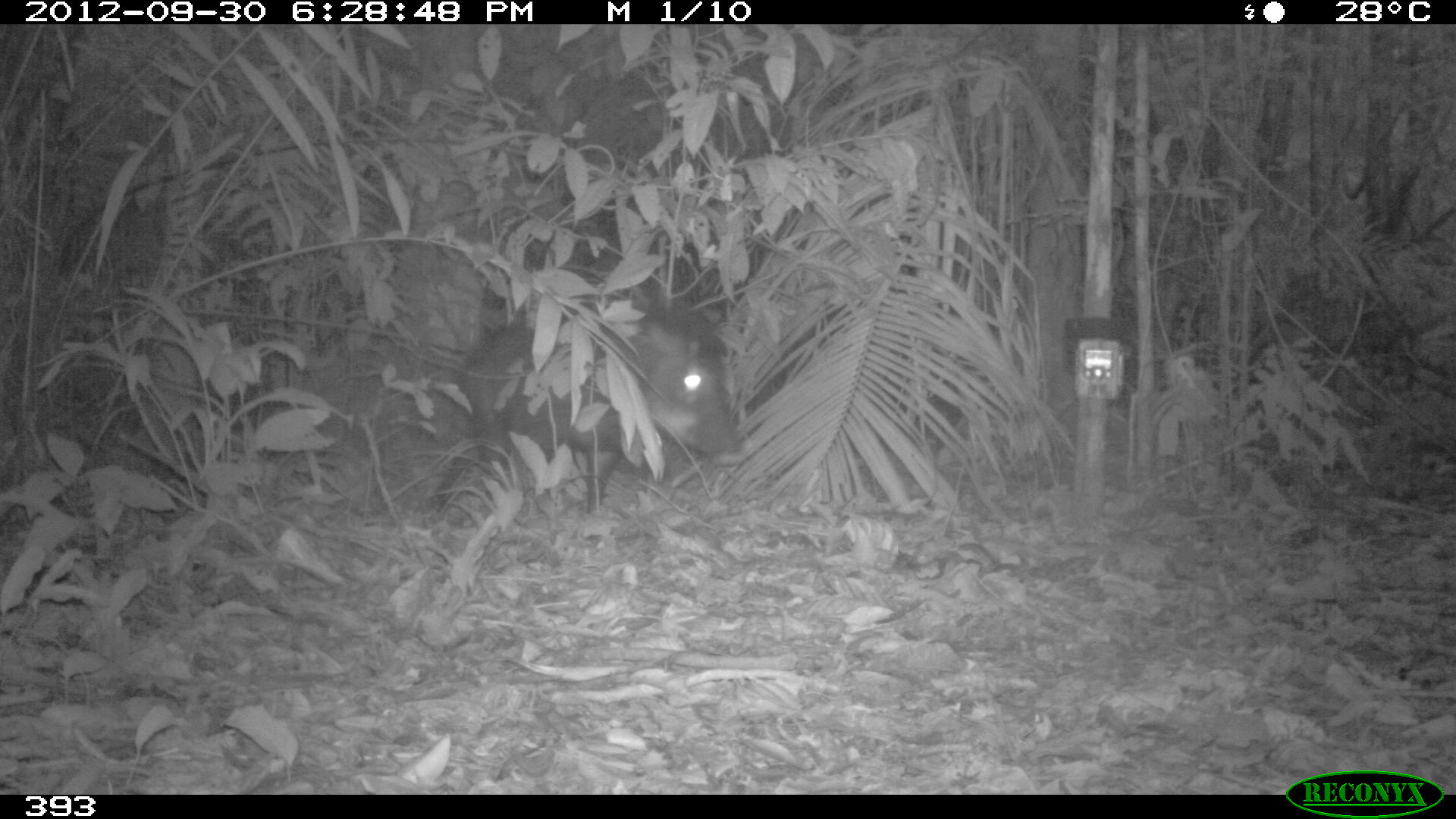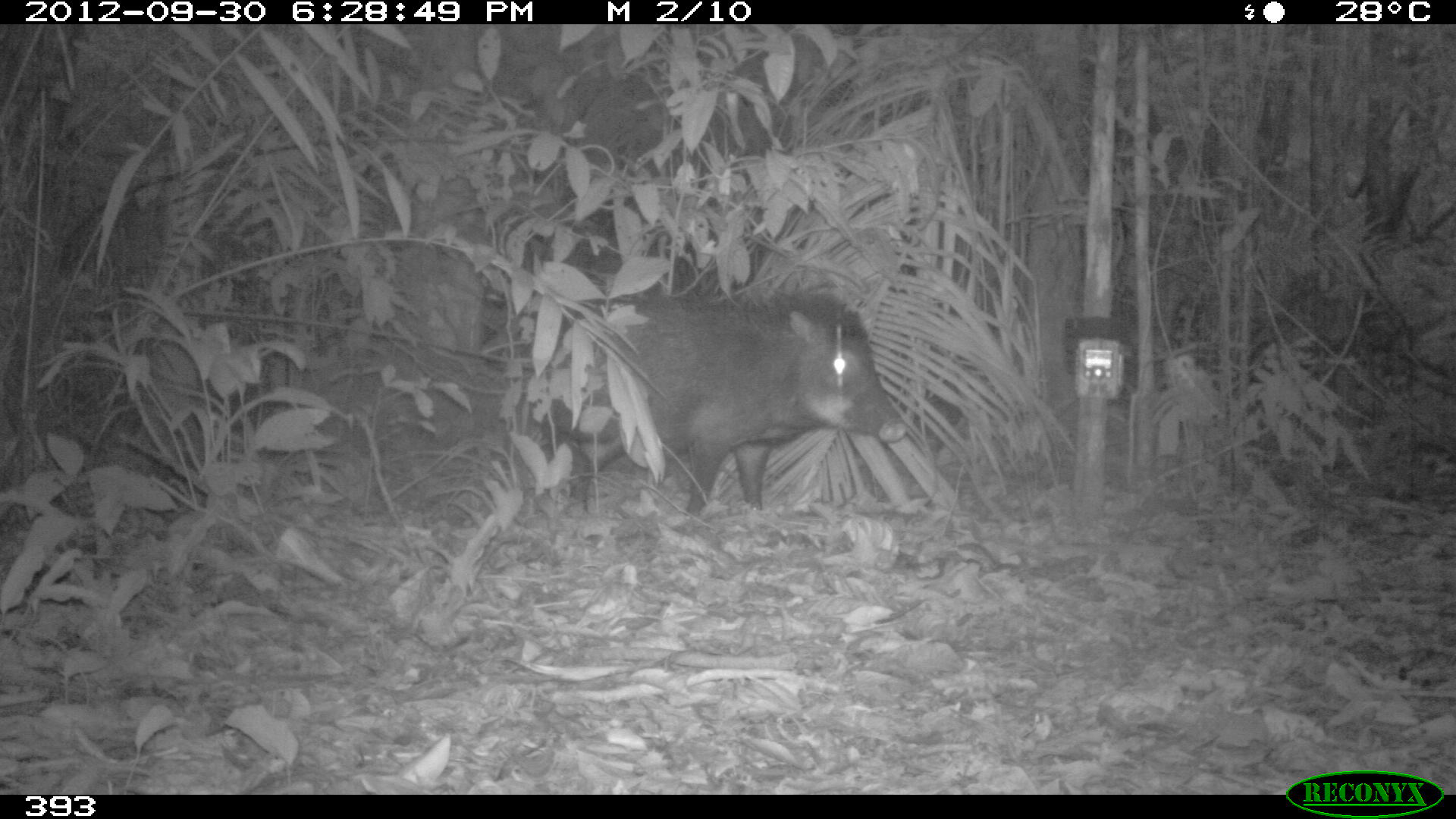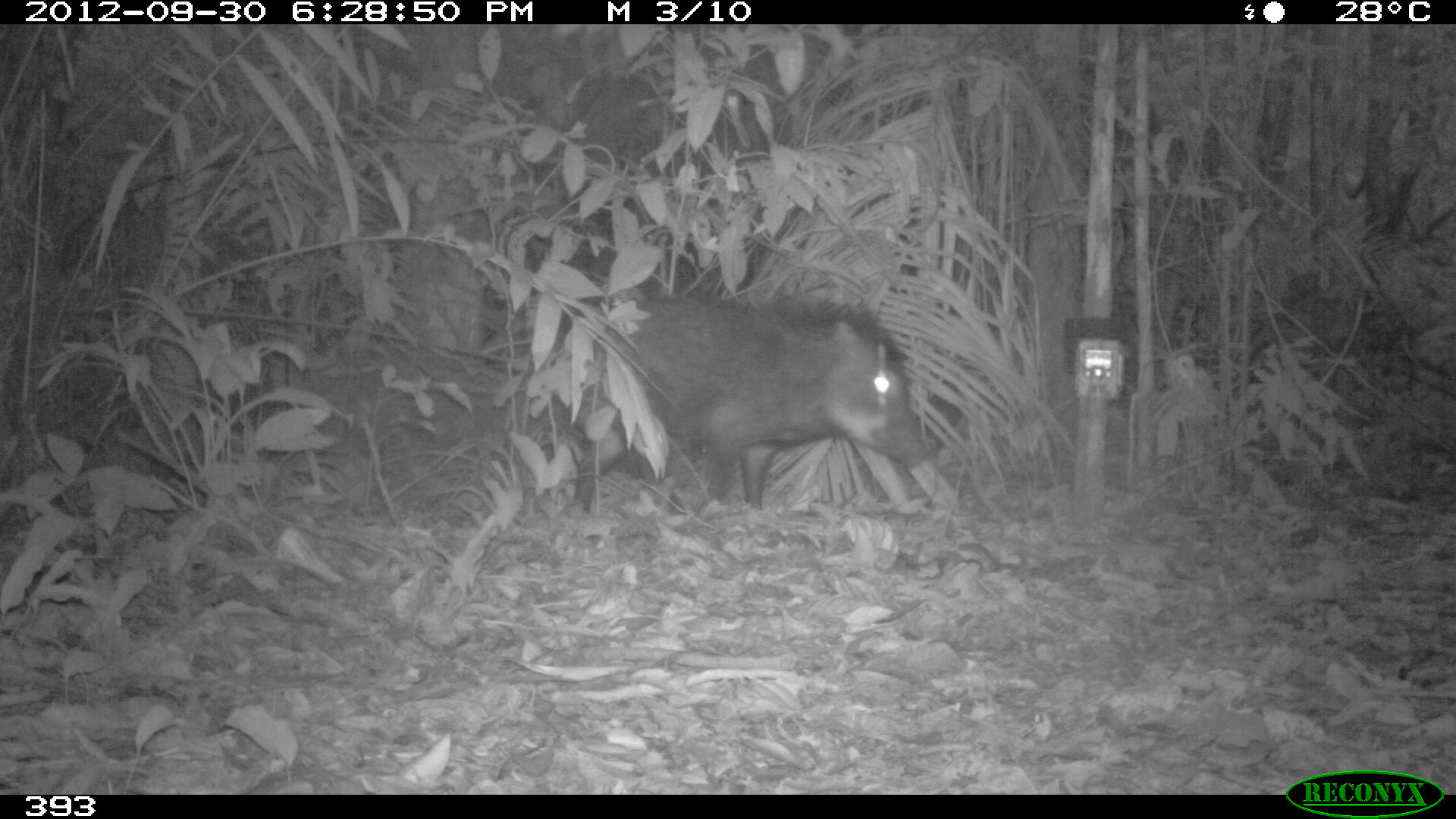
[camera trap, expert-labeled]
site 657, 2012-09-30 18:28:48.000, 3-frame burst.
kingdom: Animalia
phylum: Chordata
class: Mammalia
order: Artiodactyla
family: Tayassuidae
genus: Tayassu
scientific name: Tayassu pecari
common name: white-lipped peccary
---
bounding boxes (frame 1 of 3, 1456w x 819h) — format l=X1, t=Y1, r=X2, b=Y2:
tayassu pecari: l=426, t=285, r=747, b=509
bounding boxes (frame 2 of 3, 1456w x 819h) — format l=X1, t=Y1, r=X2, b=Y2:
tayassu pecari: l=529, t=288, r=906, b=522